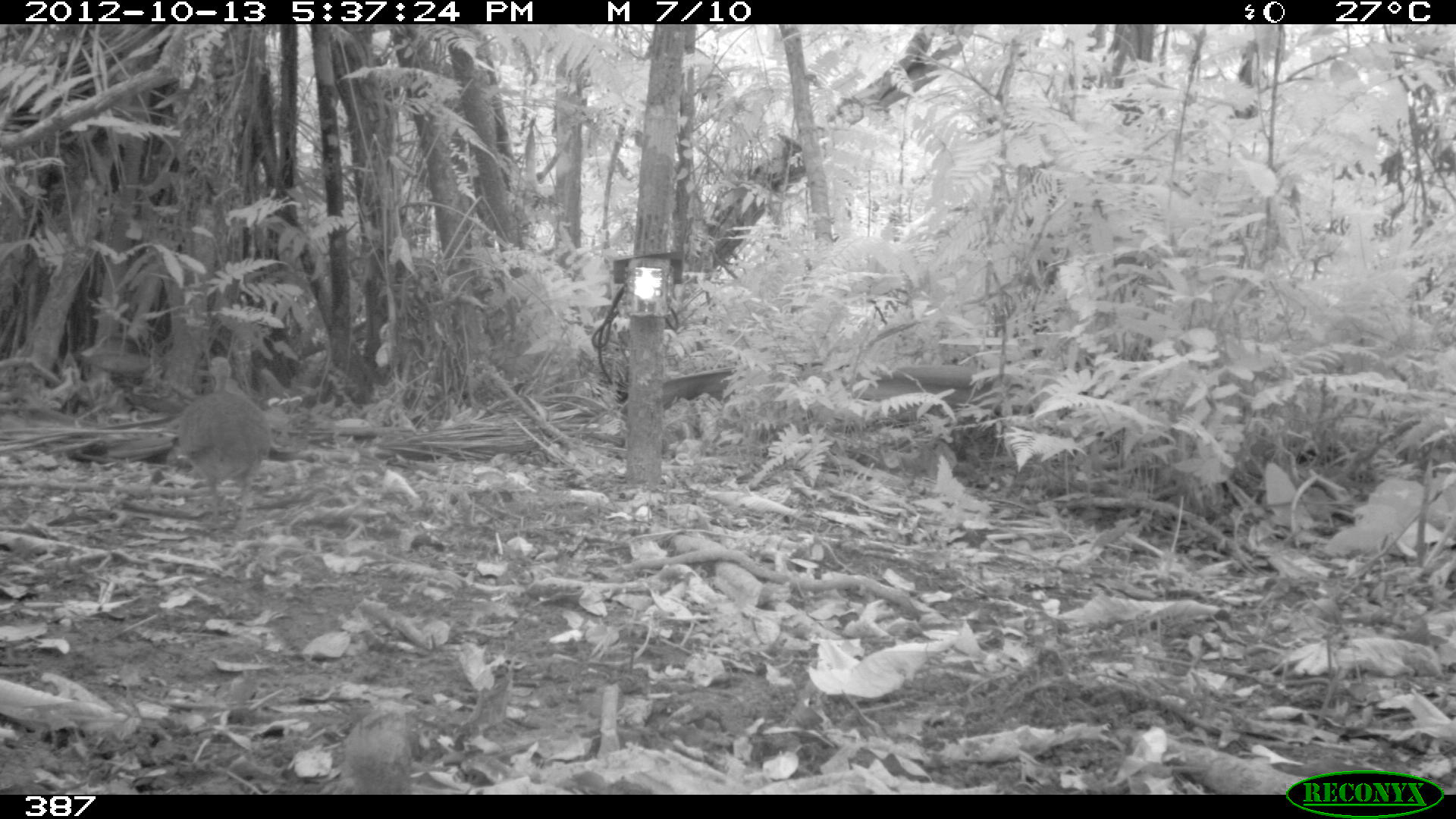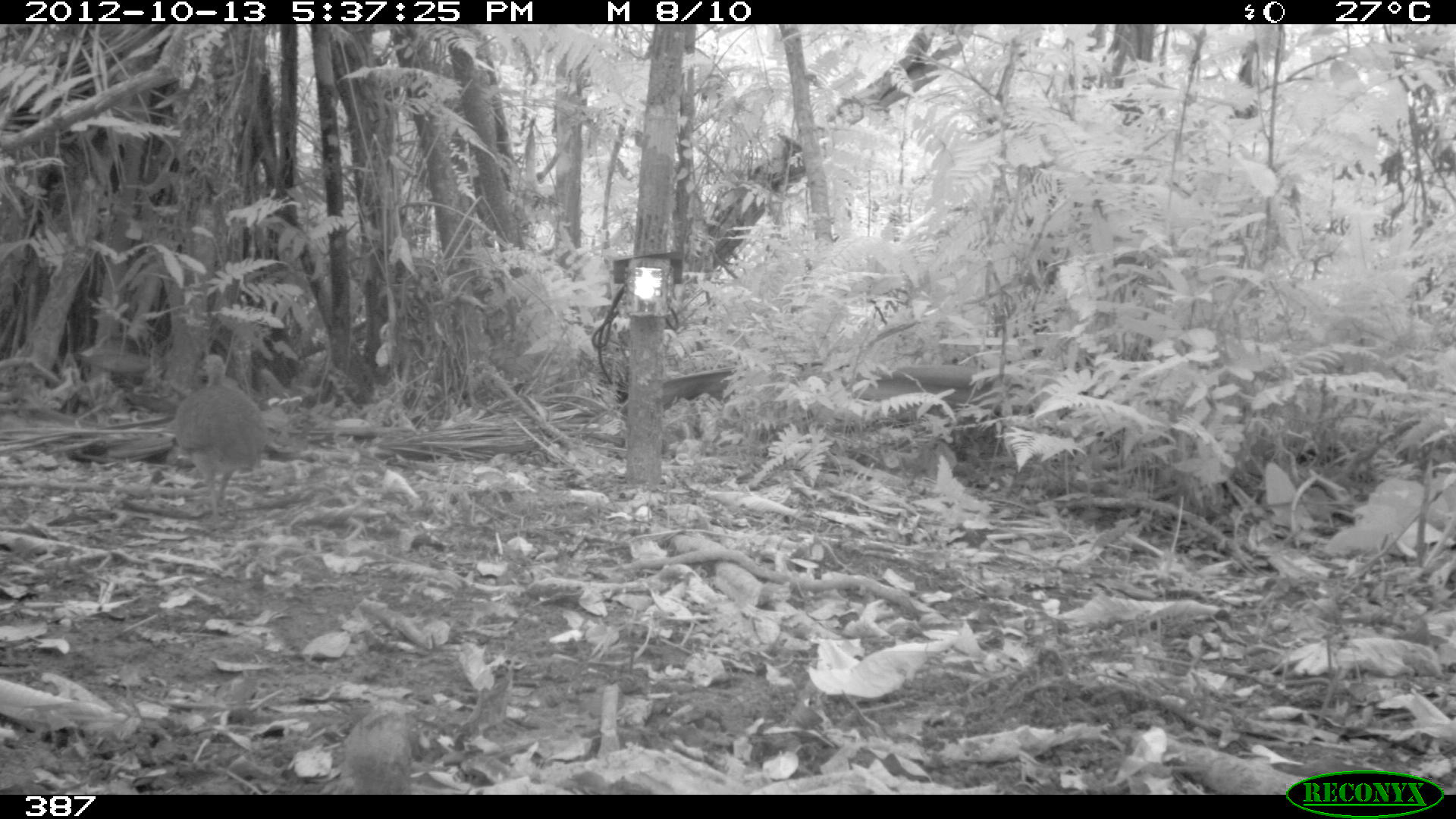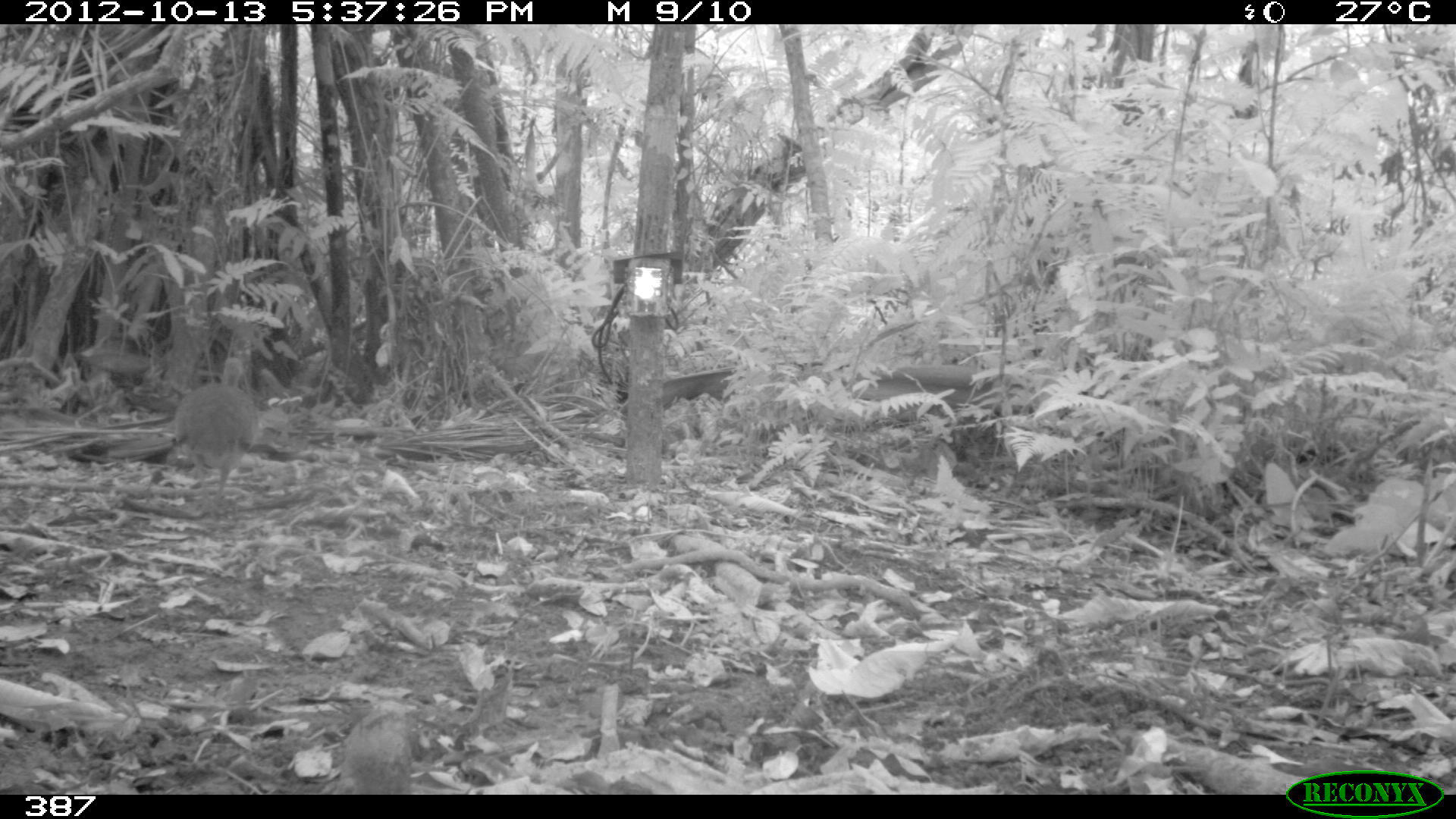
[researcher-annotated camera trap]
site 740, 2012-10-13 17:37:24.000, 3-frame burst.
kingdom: Animalia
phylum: Chordata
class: Aves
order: Galliformes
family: Phasianidae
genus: Alectoris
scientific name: Alectoris rufa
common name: red-legged partridge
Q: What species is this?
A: Alectoris rufa (red-legged partridge).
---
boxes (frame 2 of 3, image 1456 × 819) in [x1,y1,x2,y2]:
alectoris rufa: [173,352,266,526]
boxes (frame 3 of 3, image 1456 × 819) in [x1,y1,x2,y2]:
alectoris rufa: [169,356,260,515]